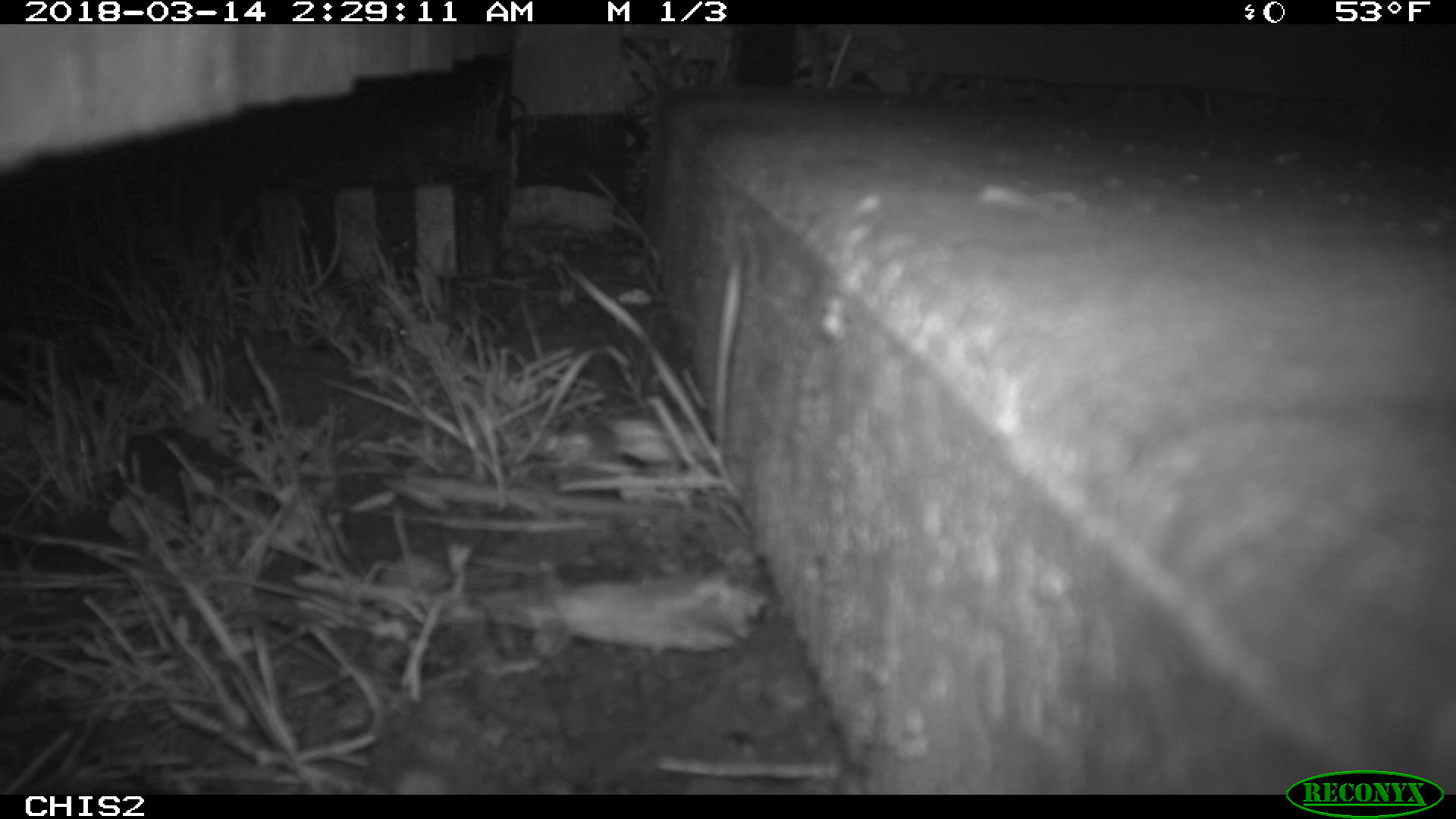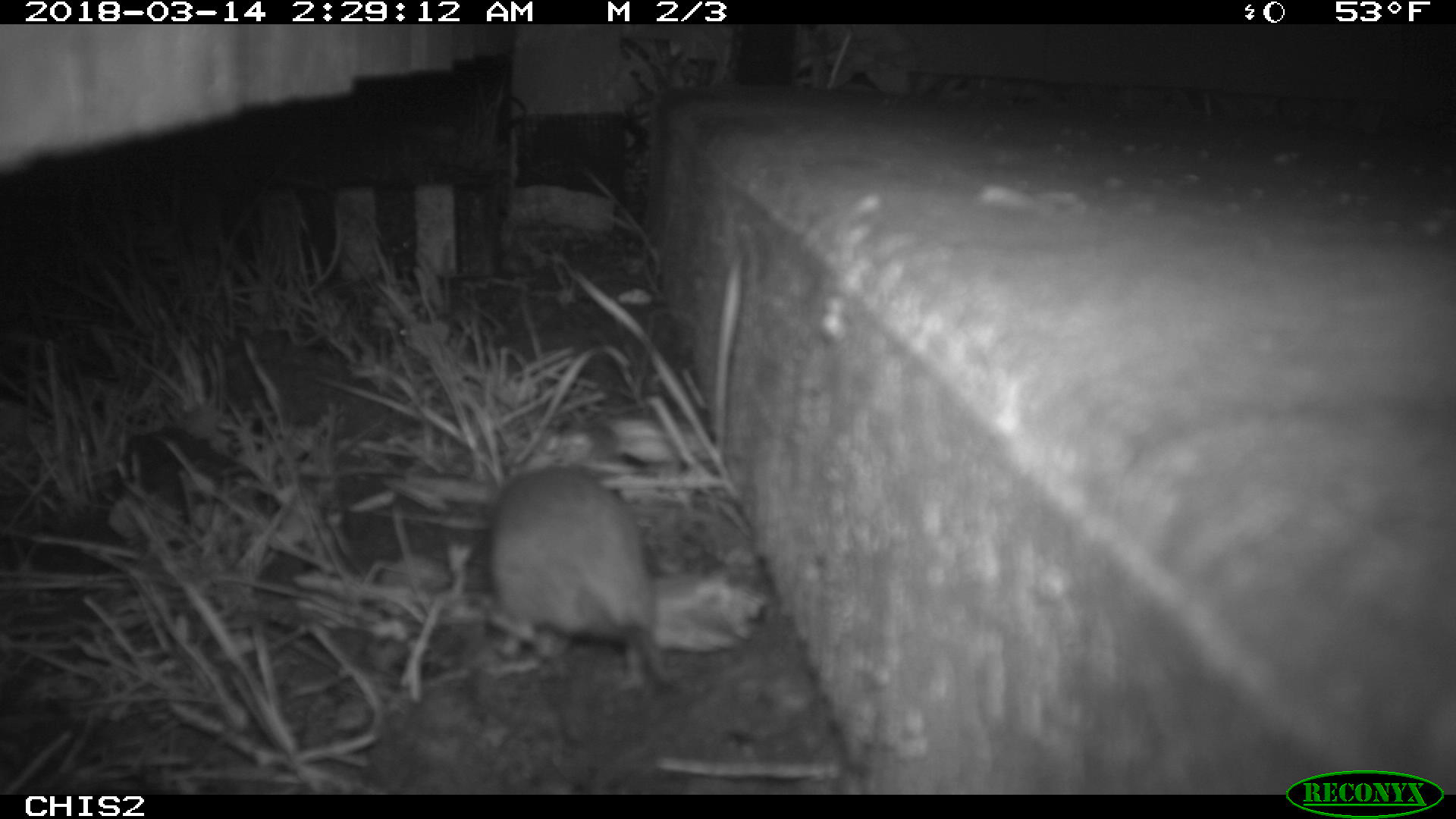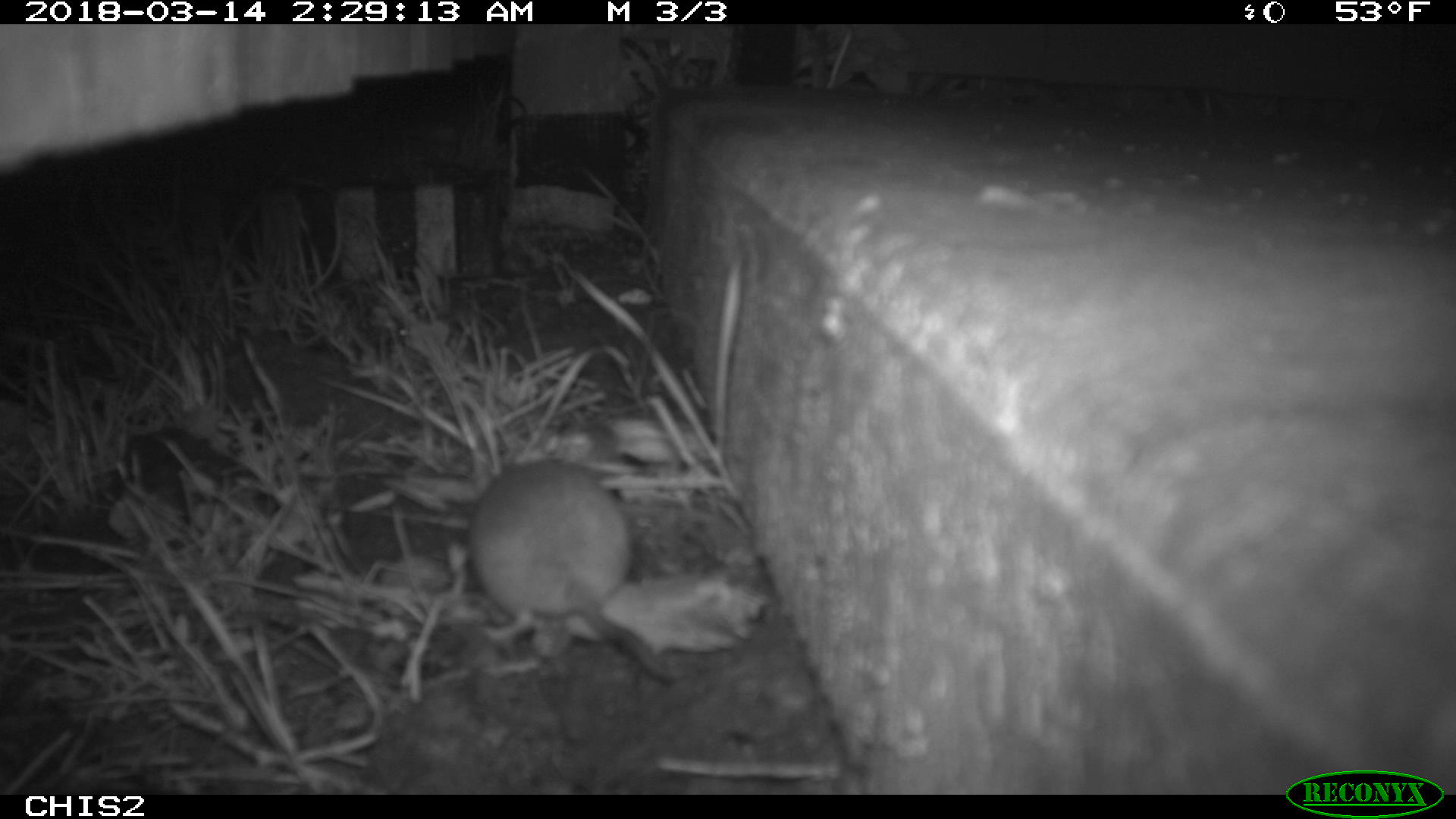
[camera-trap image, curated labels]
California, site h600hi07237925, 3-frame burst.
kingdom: Animalia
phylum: Chordata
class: Mammalia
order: Rodentia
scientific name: Rodentia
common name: rodent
Rodent (Rodentia).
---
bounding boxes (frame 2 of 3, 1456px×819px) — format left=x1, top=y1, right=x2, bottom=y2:
rodent: left=488, top=466, right=678, bottom=689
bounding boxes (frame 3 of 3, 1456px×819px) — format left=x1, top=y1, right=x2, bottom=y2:
rodent: left=469, top=460, right=686, bottom=685